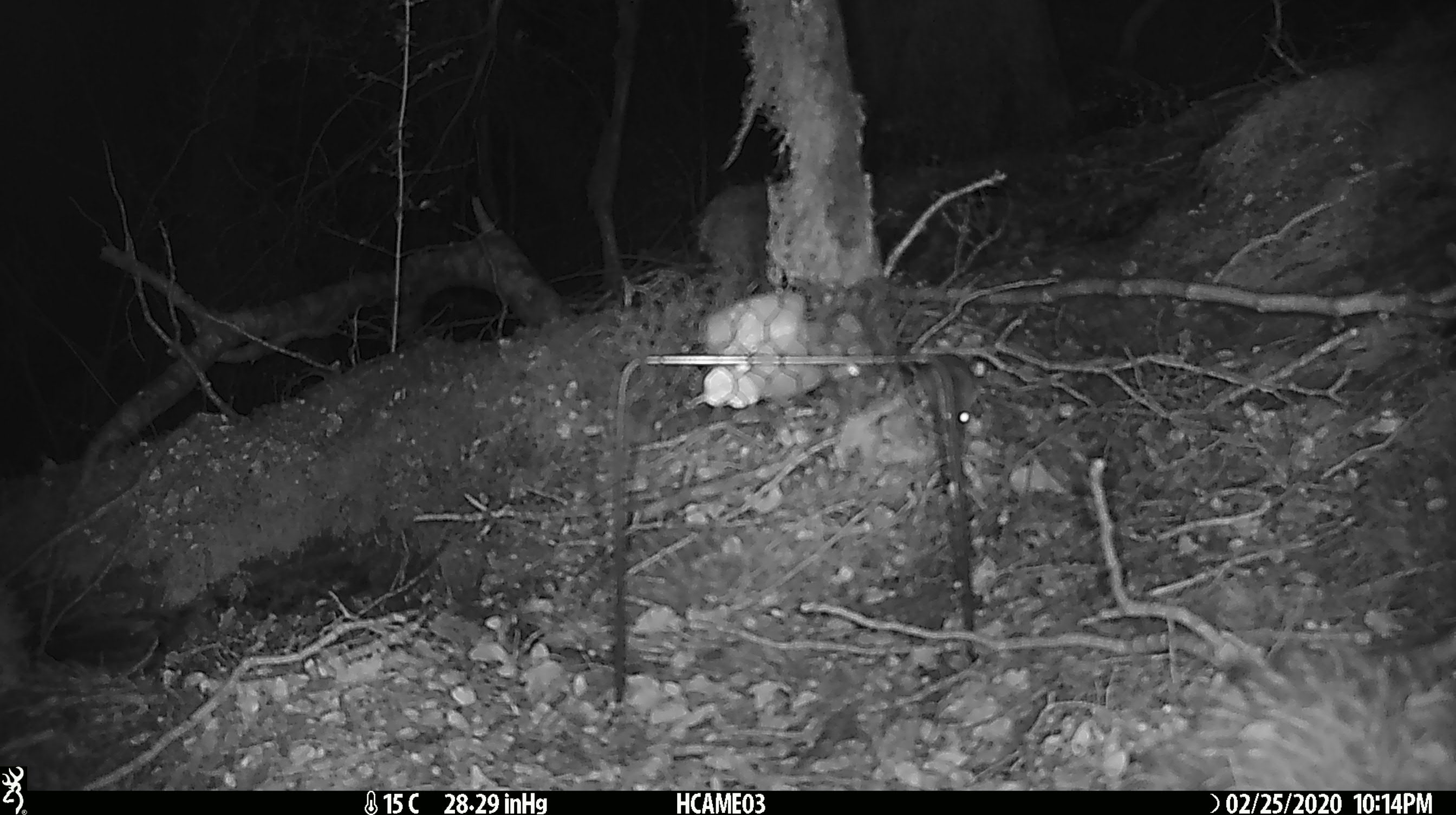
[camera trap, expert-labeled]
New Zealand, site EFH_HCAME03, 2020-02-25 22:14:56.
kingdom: Animalia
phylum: Chordata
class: Mammalia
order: Rodentia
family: Muridae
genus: Mus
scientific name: Mus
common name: mouse